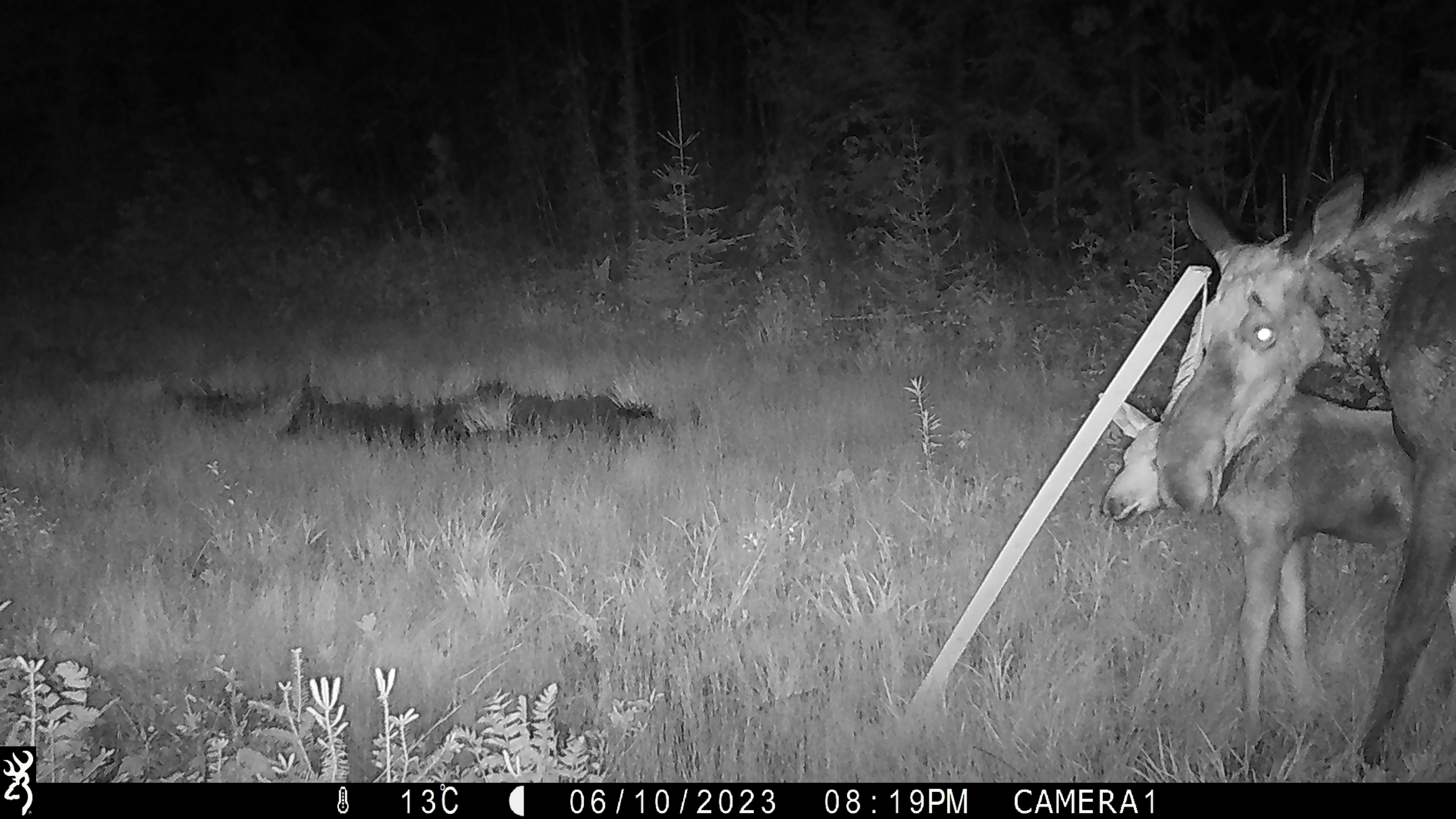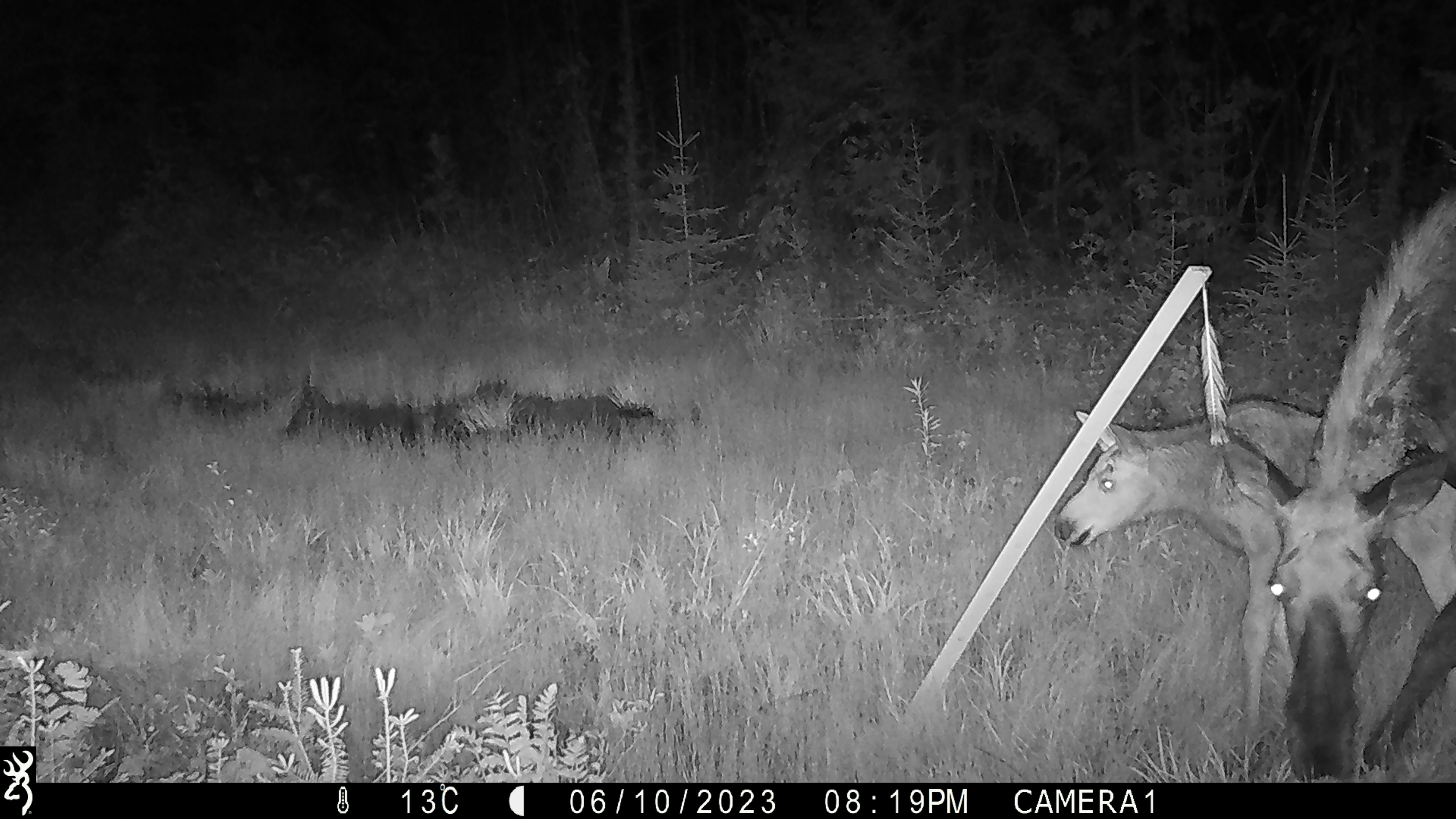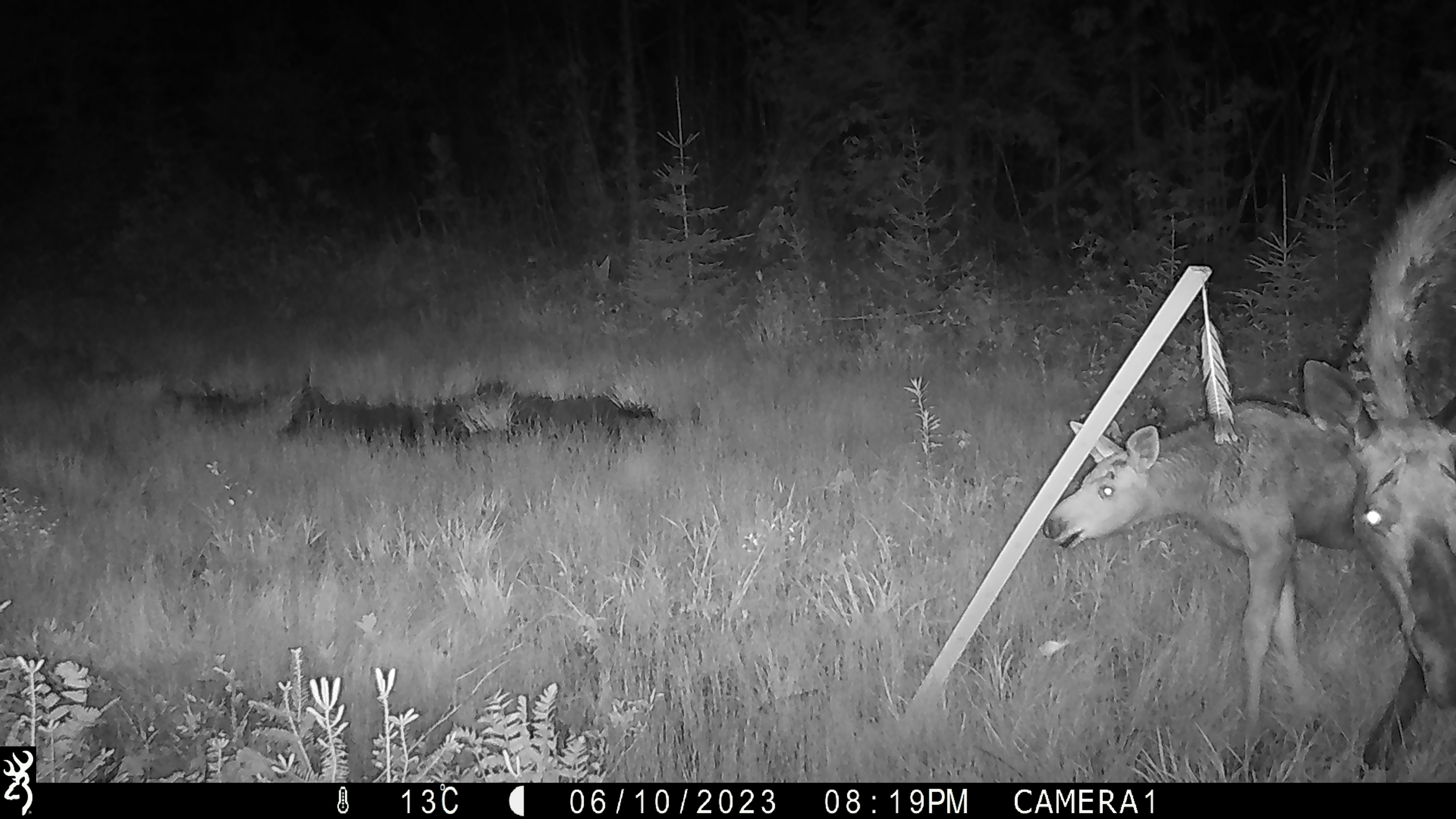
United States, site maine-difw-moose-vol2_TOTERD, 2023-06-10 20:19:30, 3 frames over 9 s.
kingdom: Animalia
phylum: Chordata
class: Mammalia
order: Artiodactyla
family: Cervidae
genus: Alces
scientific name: Alces alces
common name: moose